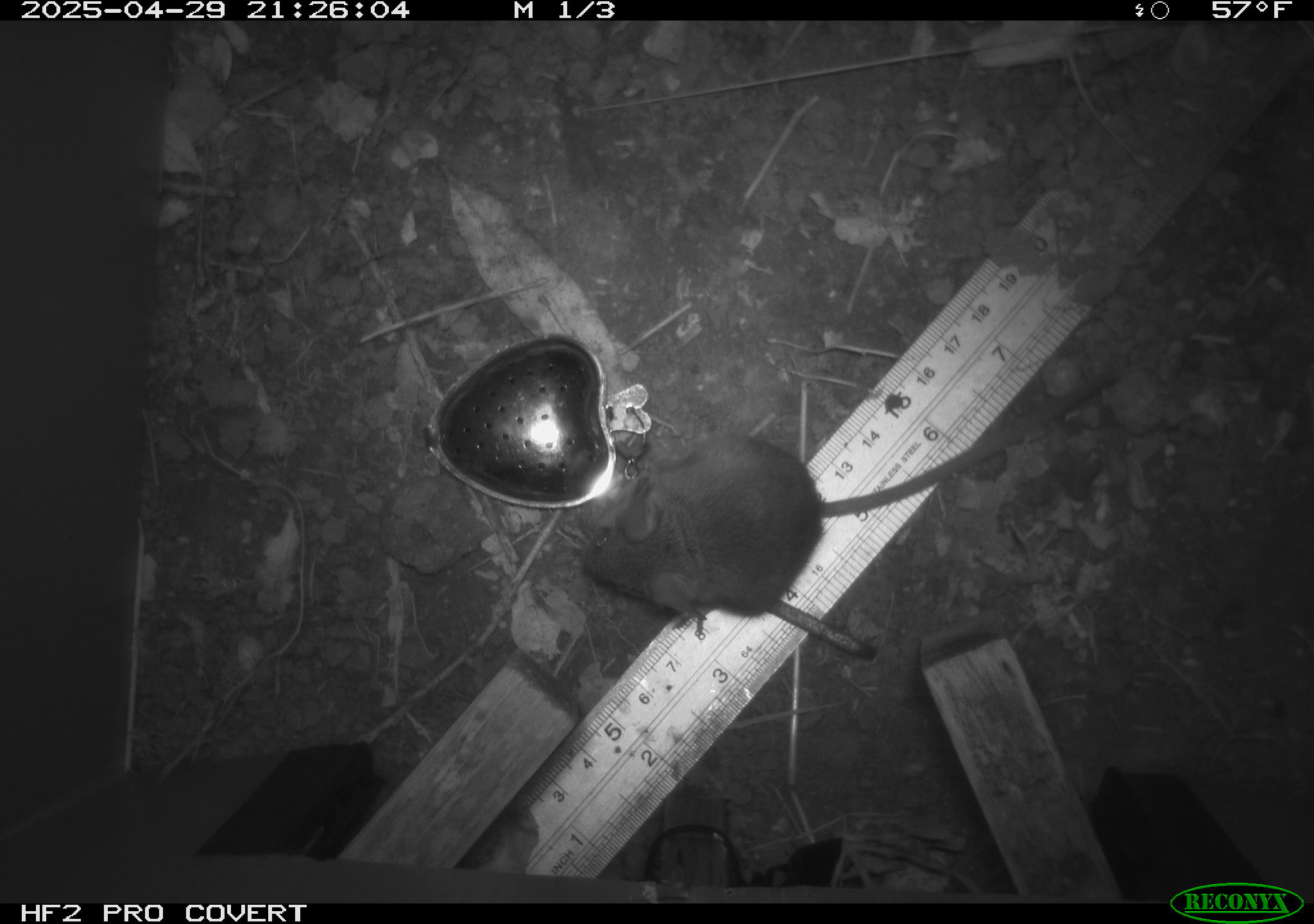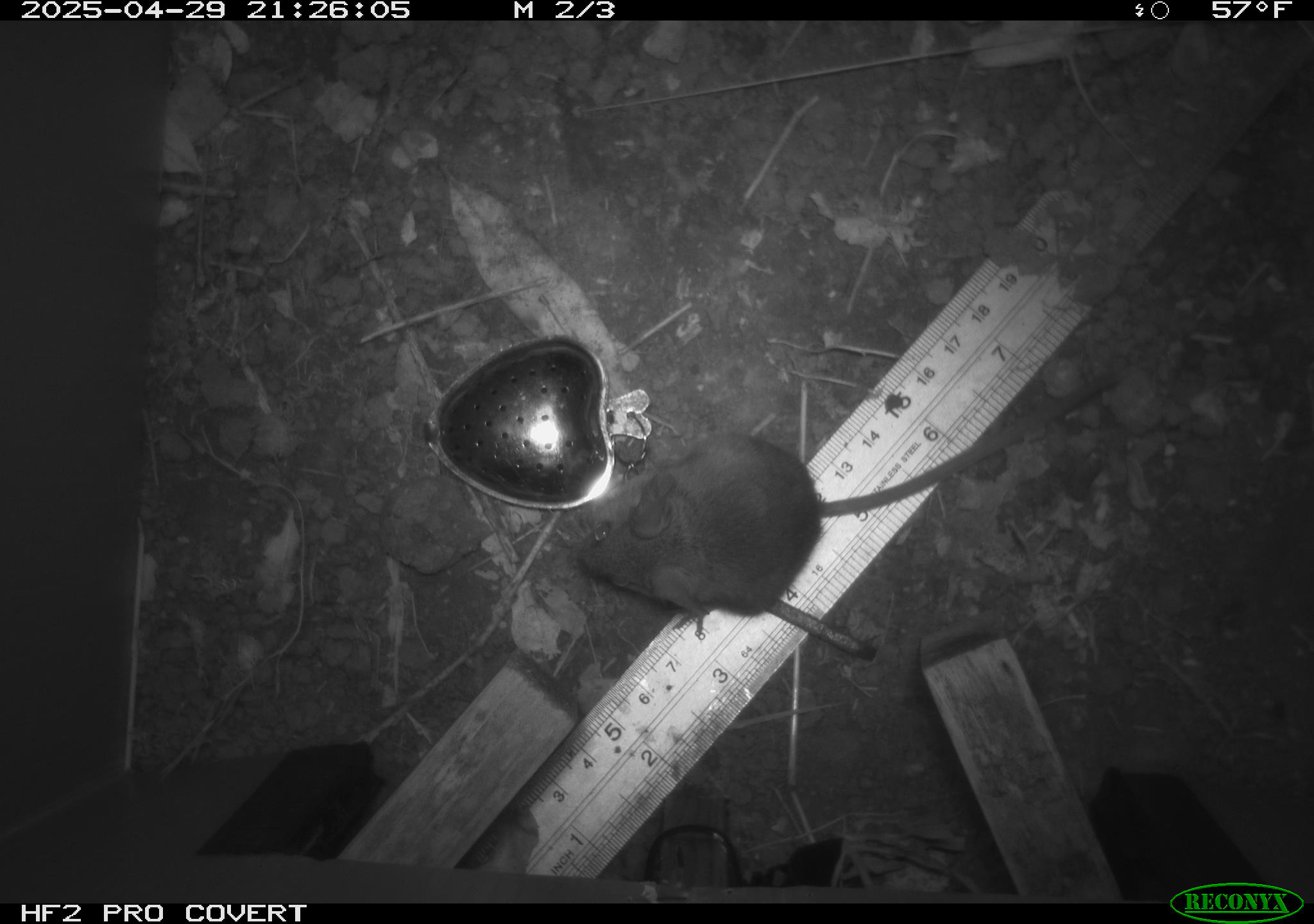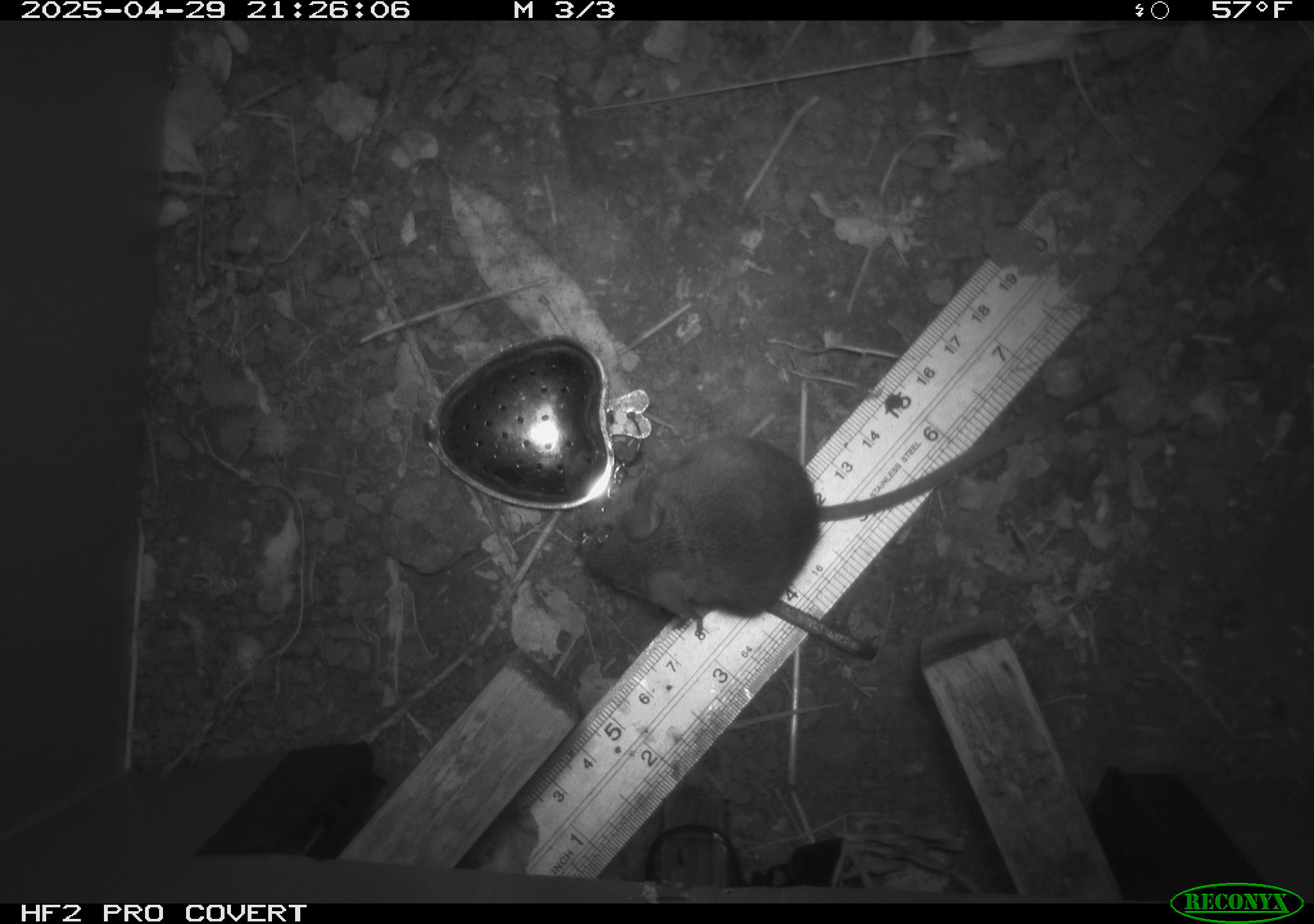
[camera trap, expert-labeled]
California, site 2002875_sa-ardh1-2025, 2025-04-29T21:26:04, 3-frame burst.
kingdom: Animalia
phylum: Chordata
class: Mammalia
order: Rodentia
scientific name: Rodentia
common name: mouse species